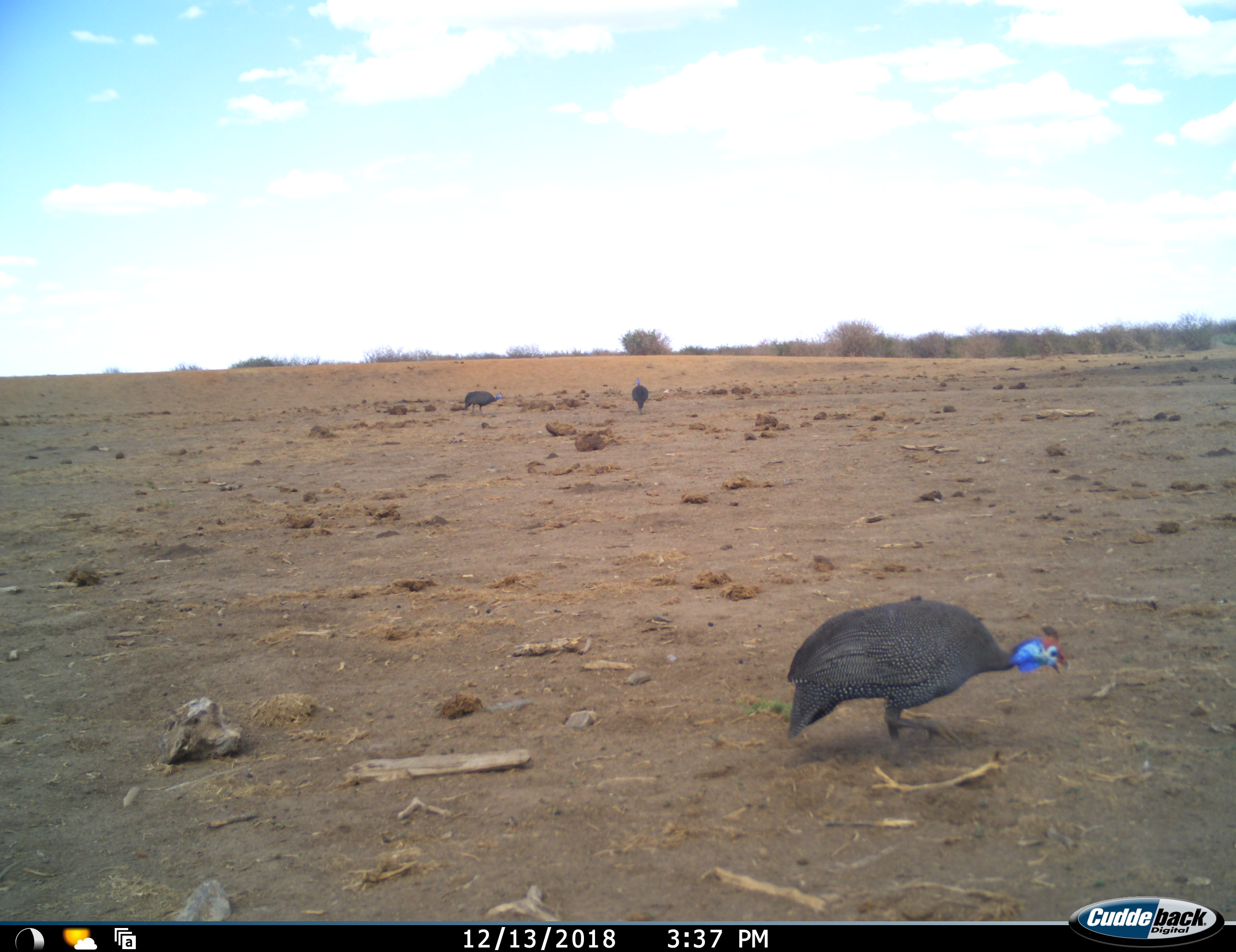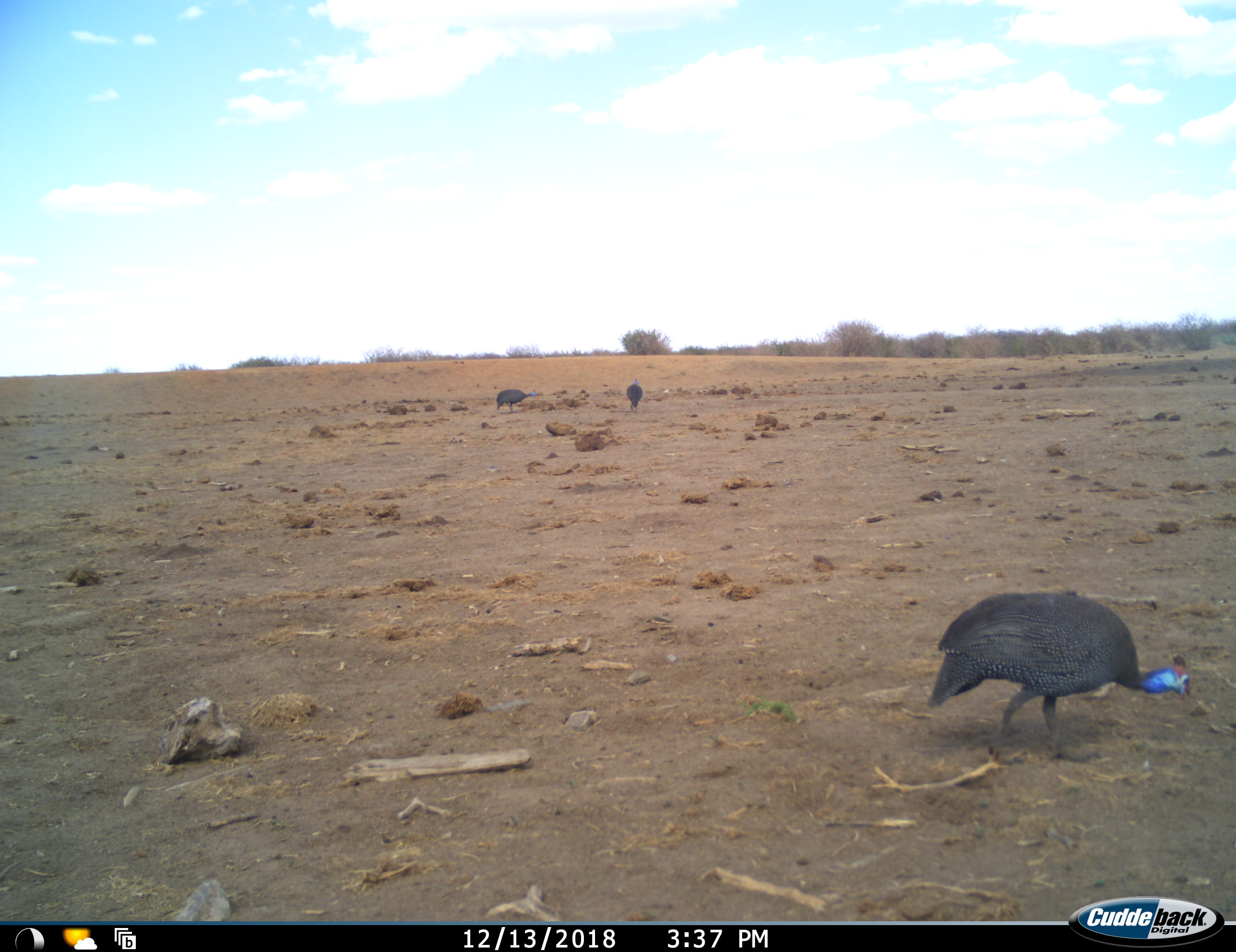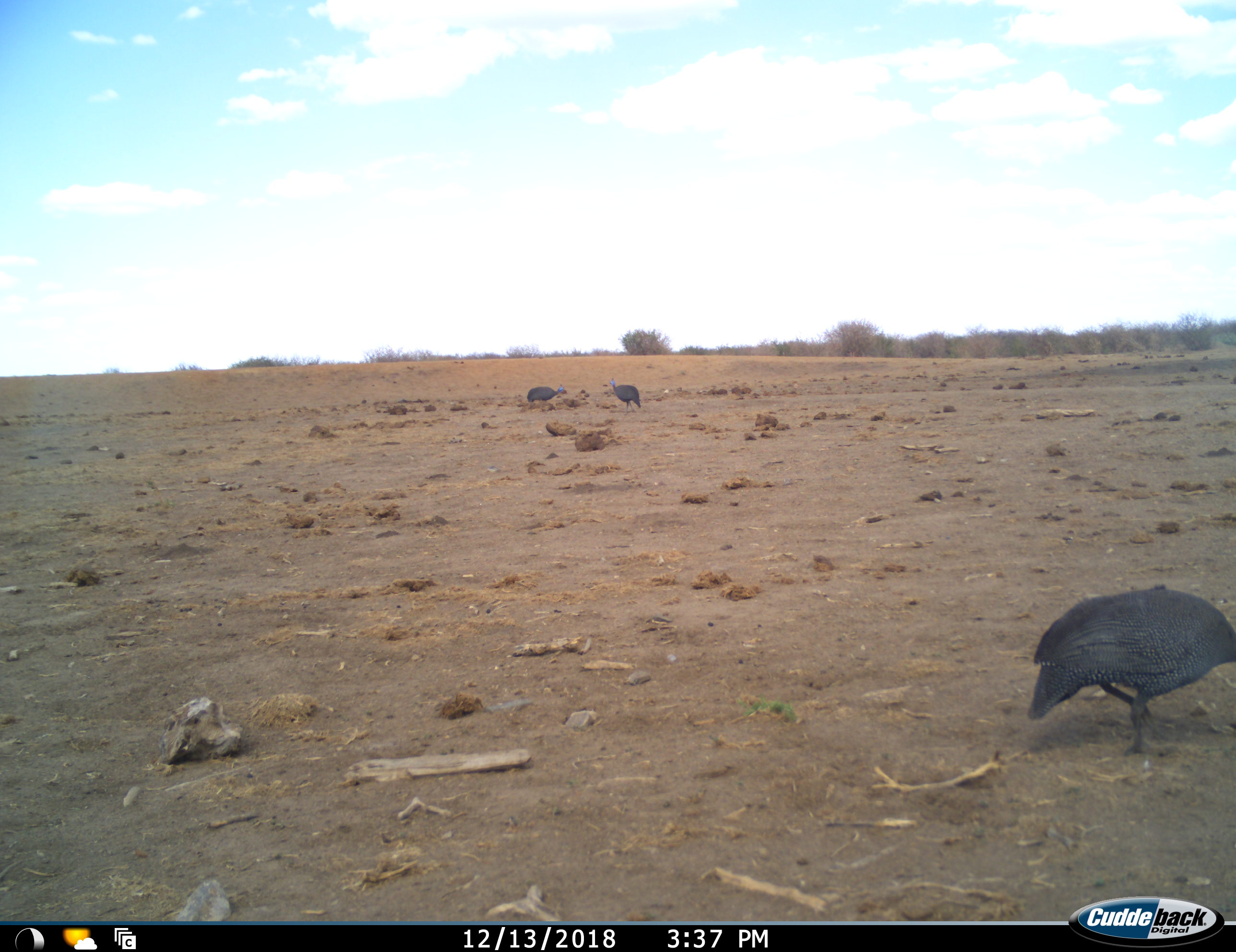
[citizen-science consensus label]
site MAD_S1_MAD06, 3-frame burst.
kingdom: Animalia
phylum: Chordata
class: Aves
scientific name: Aves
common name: bird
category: birdother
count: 3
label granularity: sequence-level